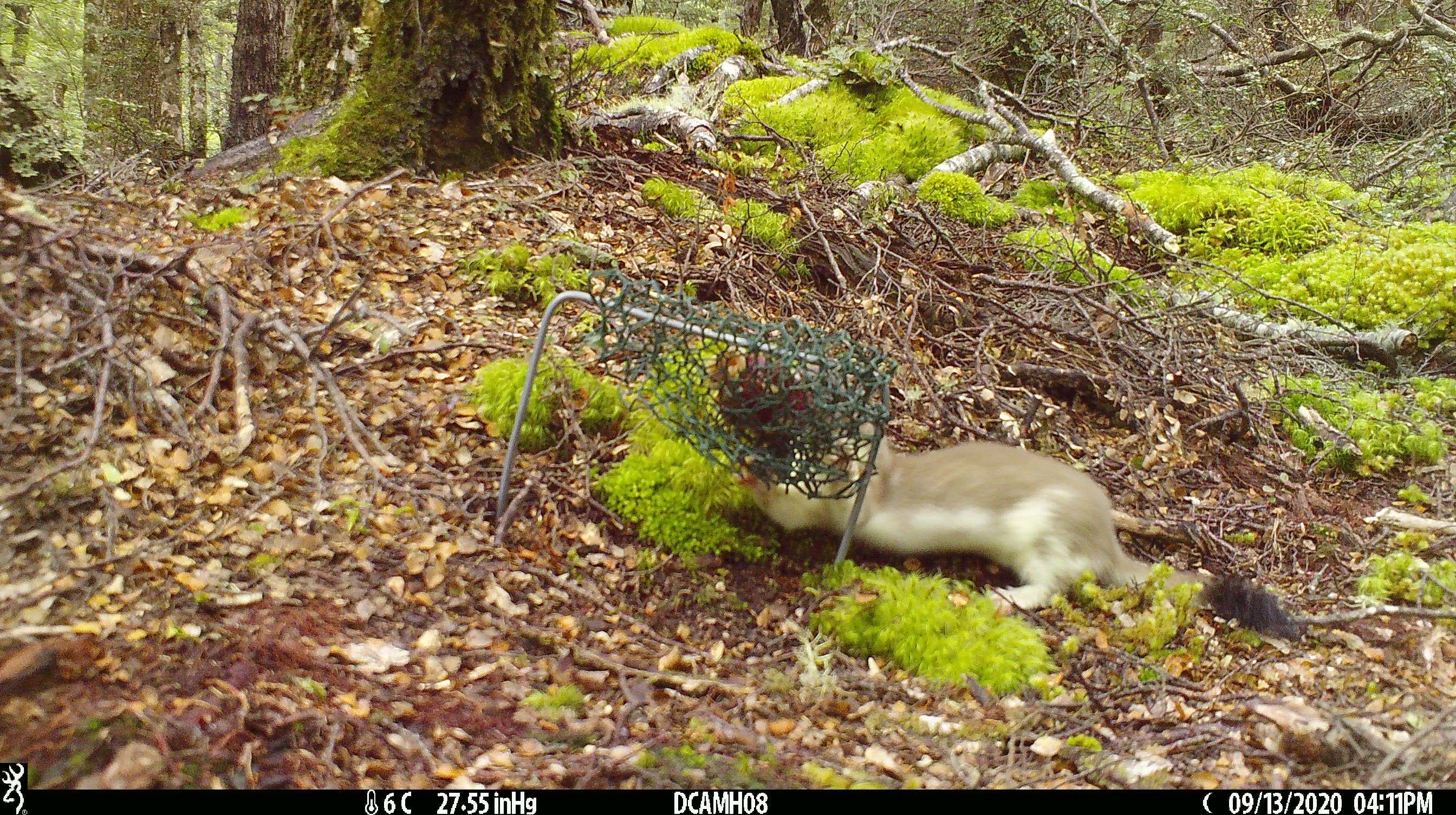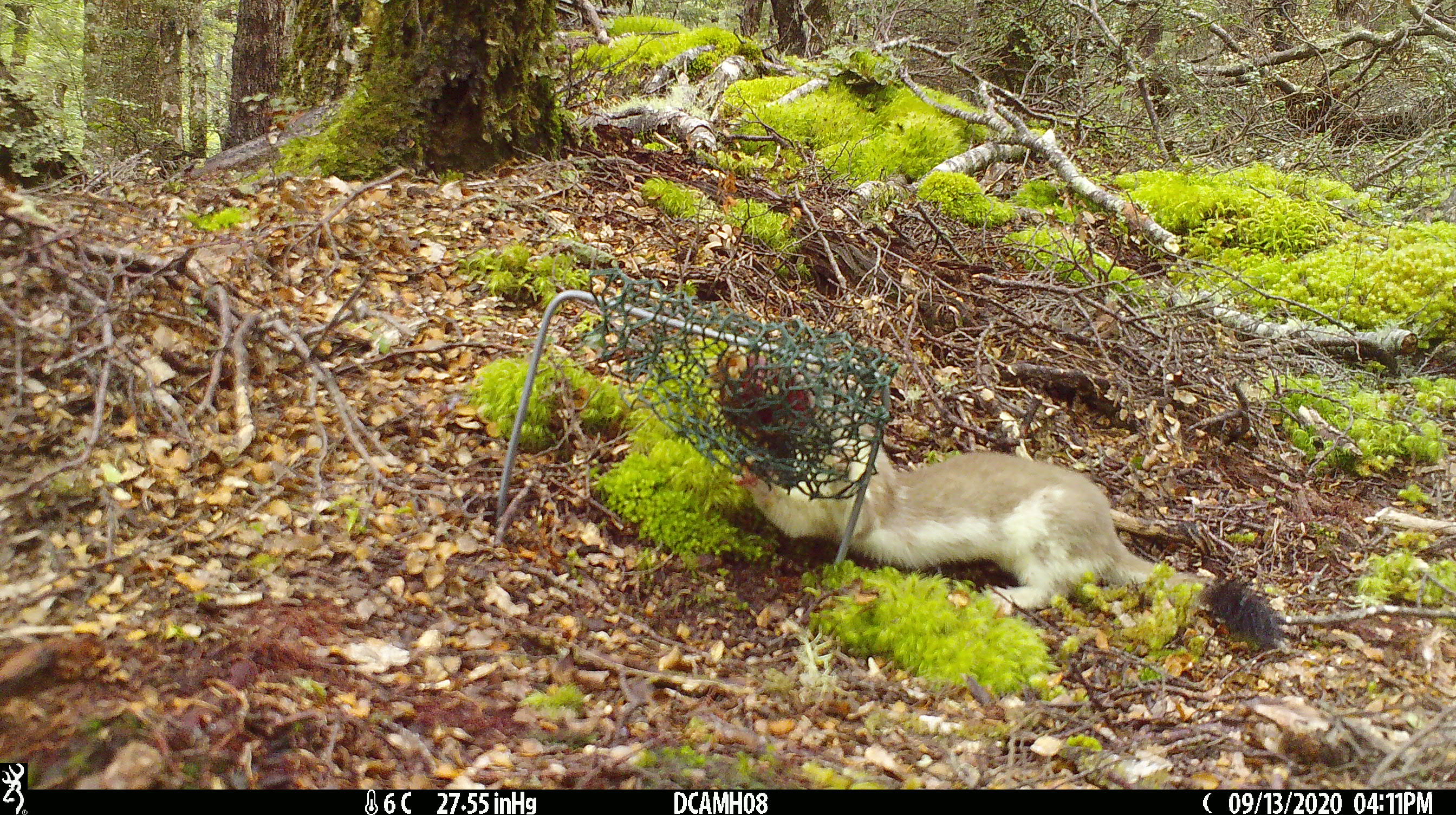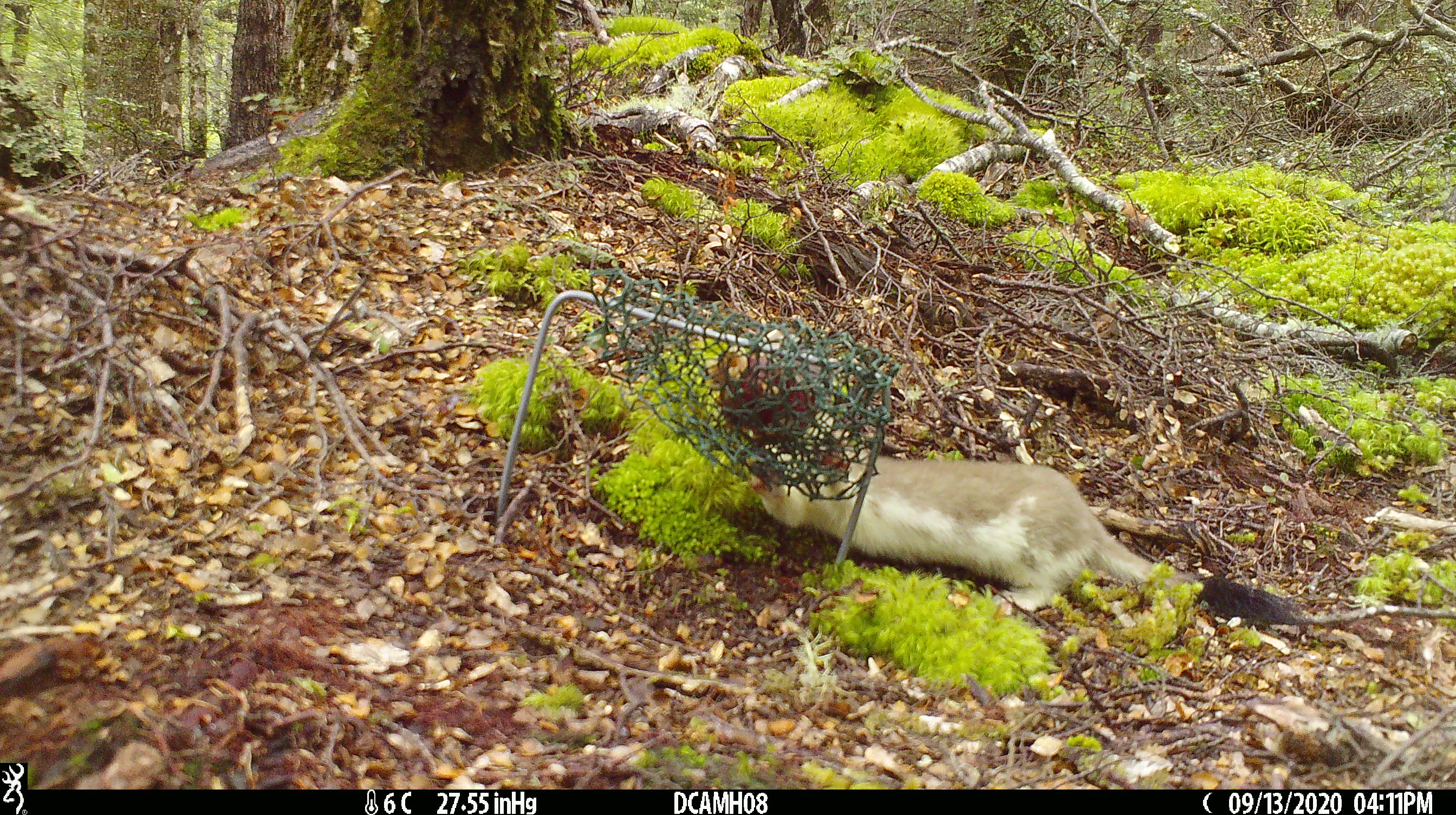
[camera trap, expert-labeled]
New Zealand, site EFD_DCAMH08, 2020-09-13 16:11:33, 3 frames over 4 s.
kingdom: Animalia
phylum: Chordata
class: Mammalia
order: Carnivora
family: Mustelidae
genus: Mustela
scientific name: Mustela erminea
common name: stoat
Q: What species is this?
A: Stoat (Mustela erminea).